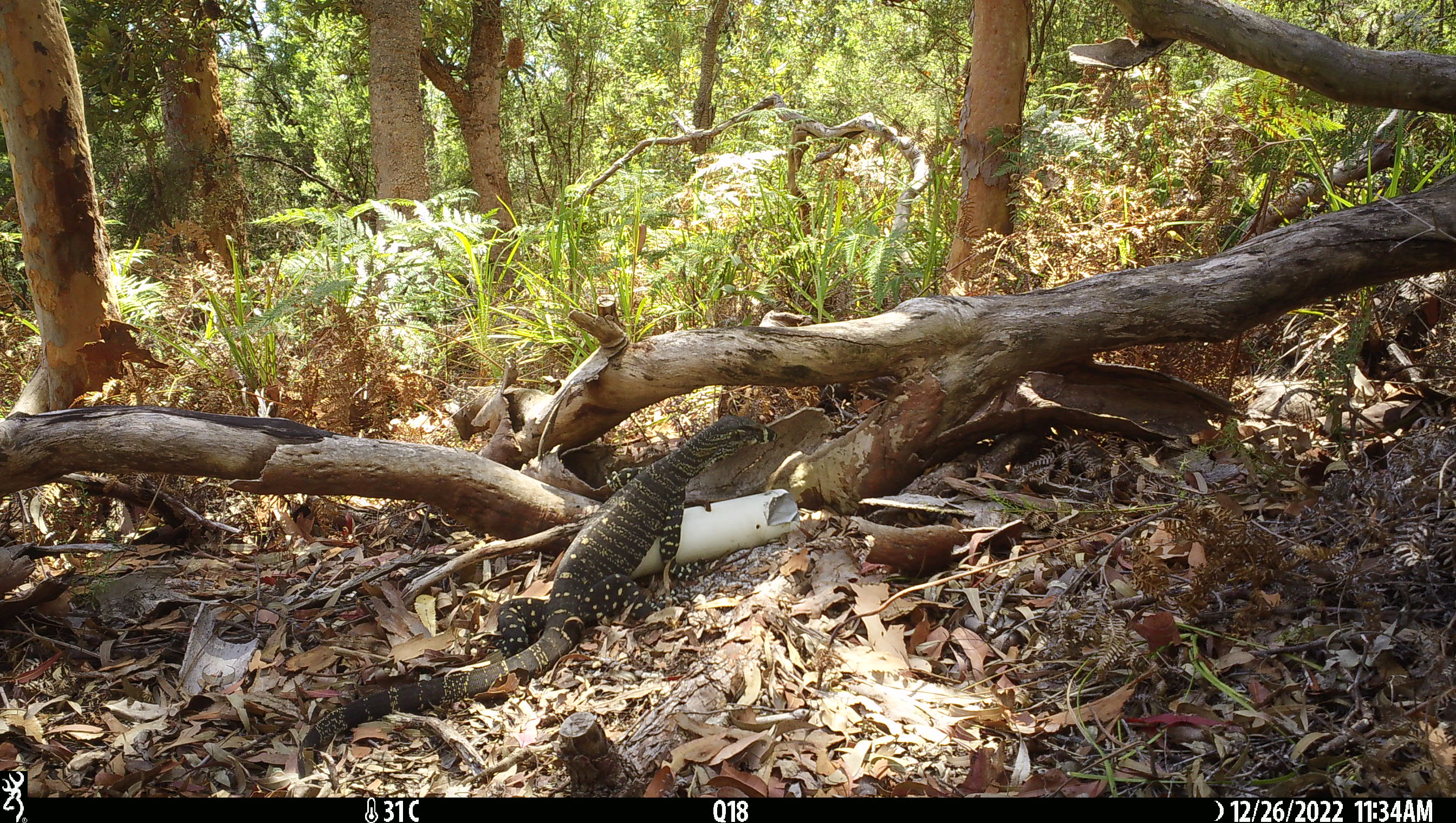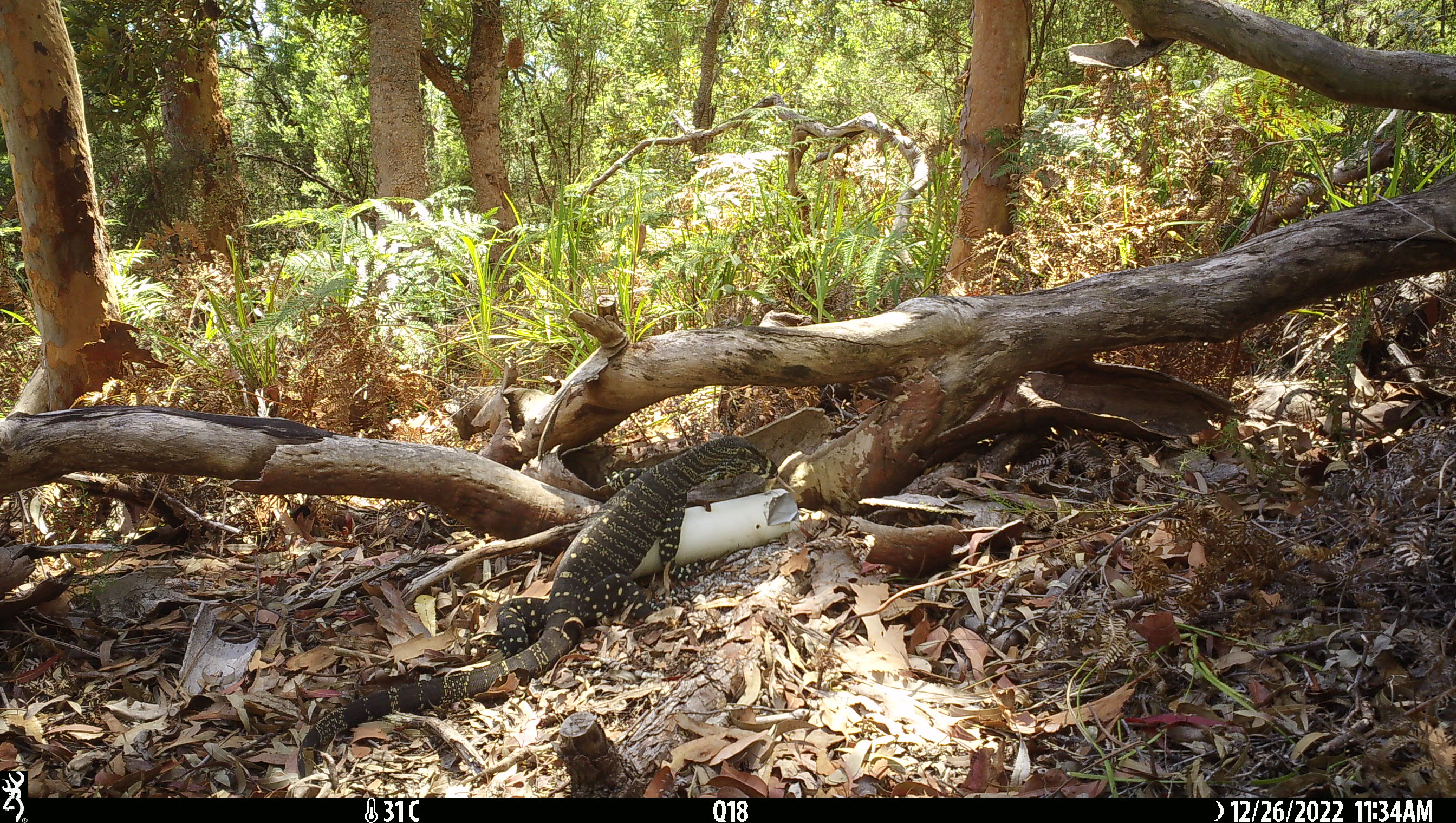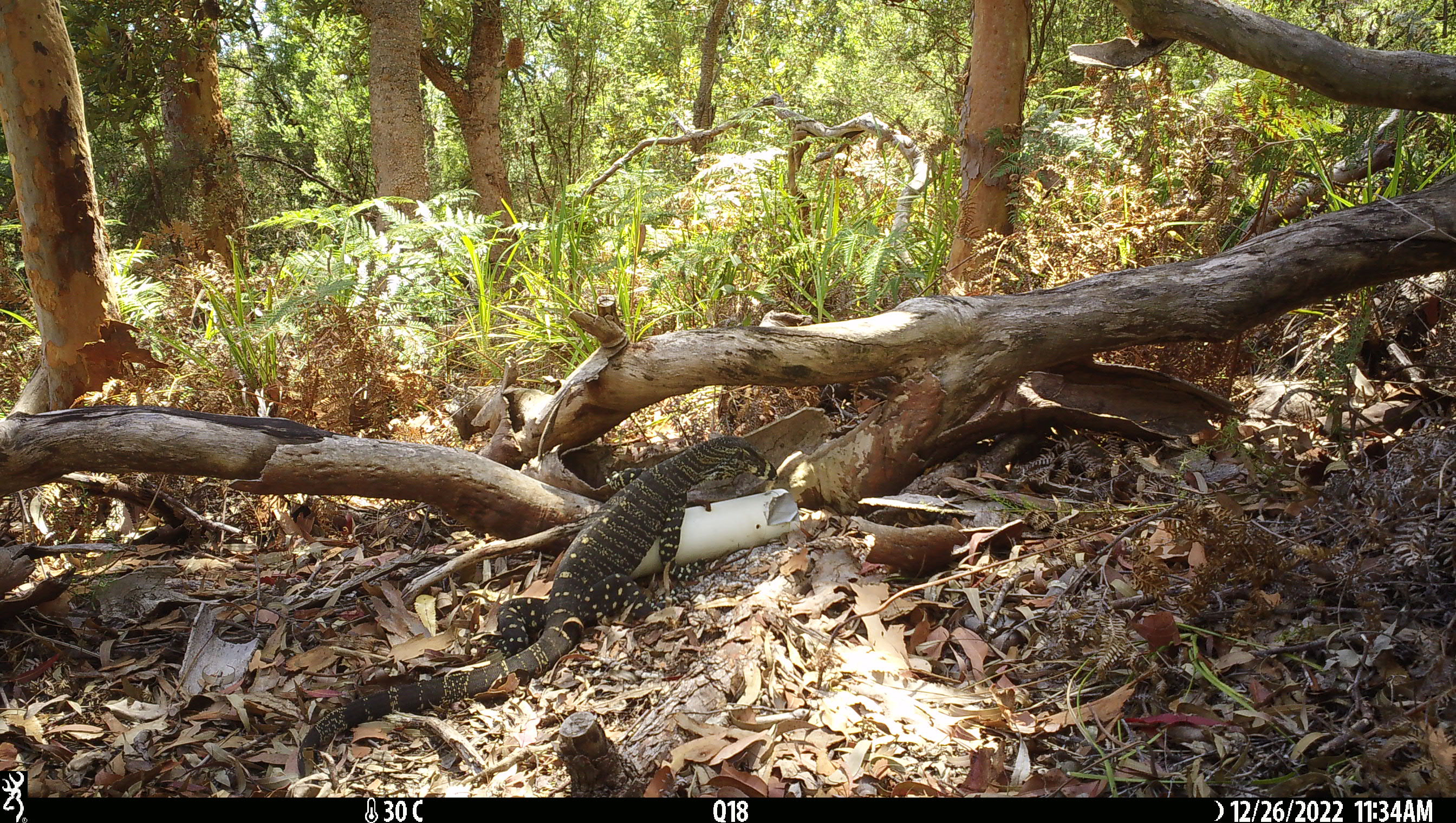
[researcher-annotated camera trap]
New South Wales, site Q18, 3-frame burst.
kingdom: Animalia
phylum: Chordata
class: Reptilia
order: Squamata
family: Varanidae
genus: Varanus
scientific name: Varanus varius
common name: lace monitor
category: goanna